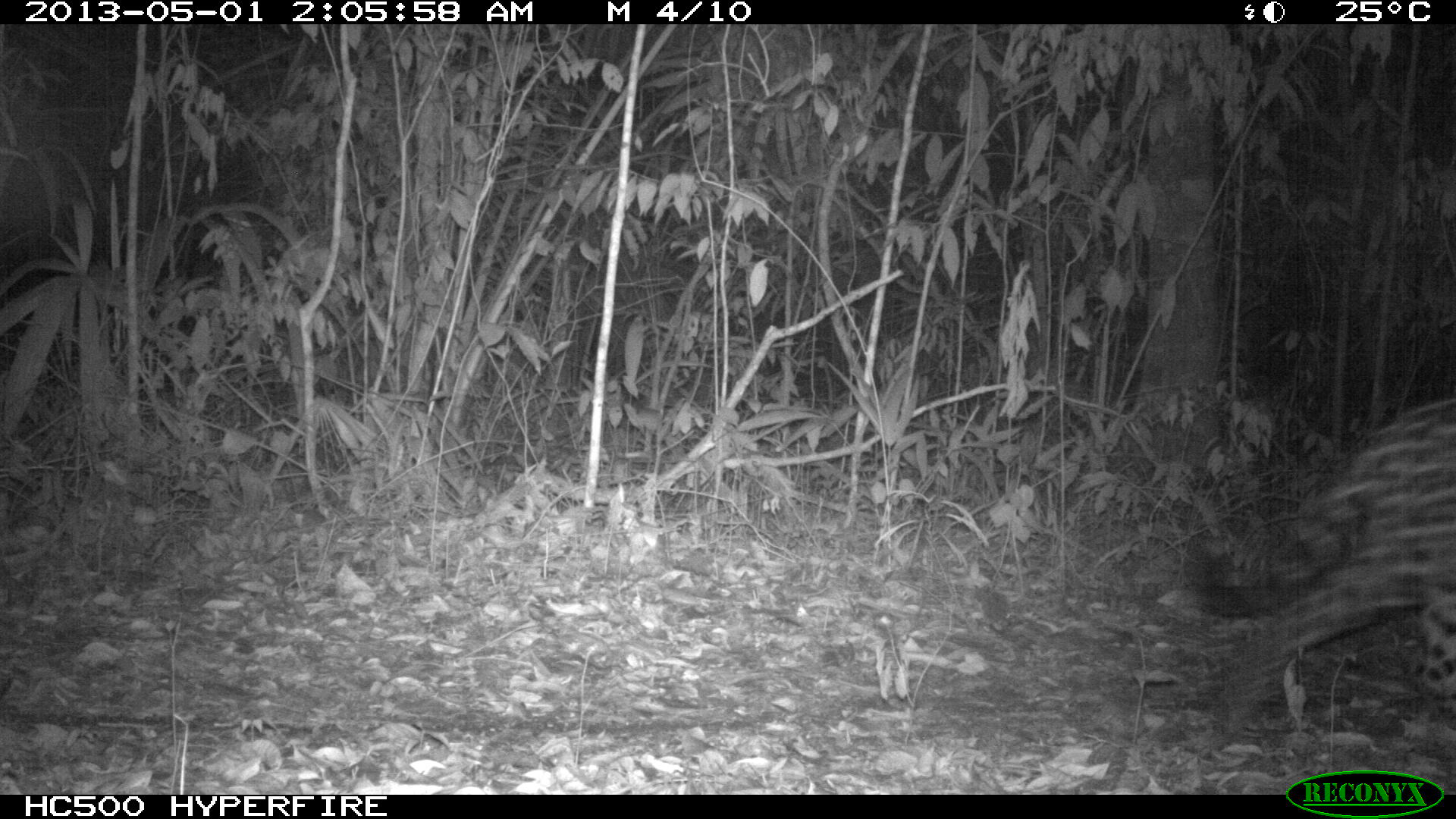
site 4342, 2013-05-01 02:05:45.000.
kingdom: Animalia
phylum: Chordata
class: Mammalia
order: Carnivora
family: Felidae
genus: Panthera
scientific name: Panthera onca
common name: jaguar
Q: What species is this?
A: Panthera onca (jaguar).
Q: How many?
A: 1.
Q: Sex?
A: Male.